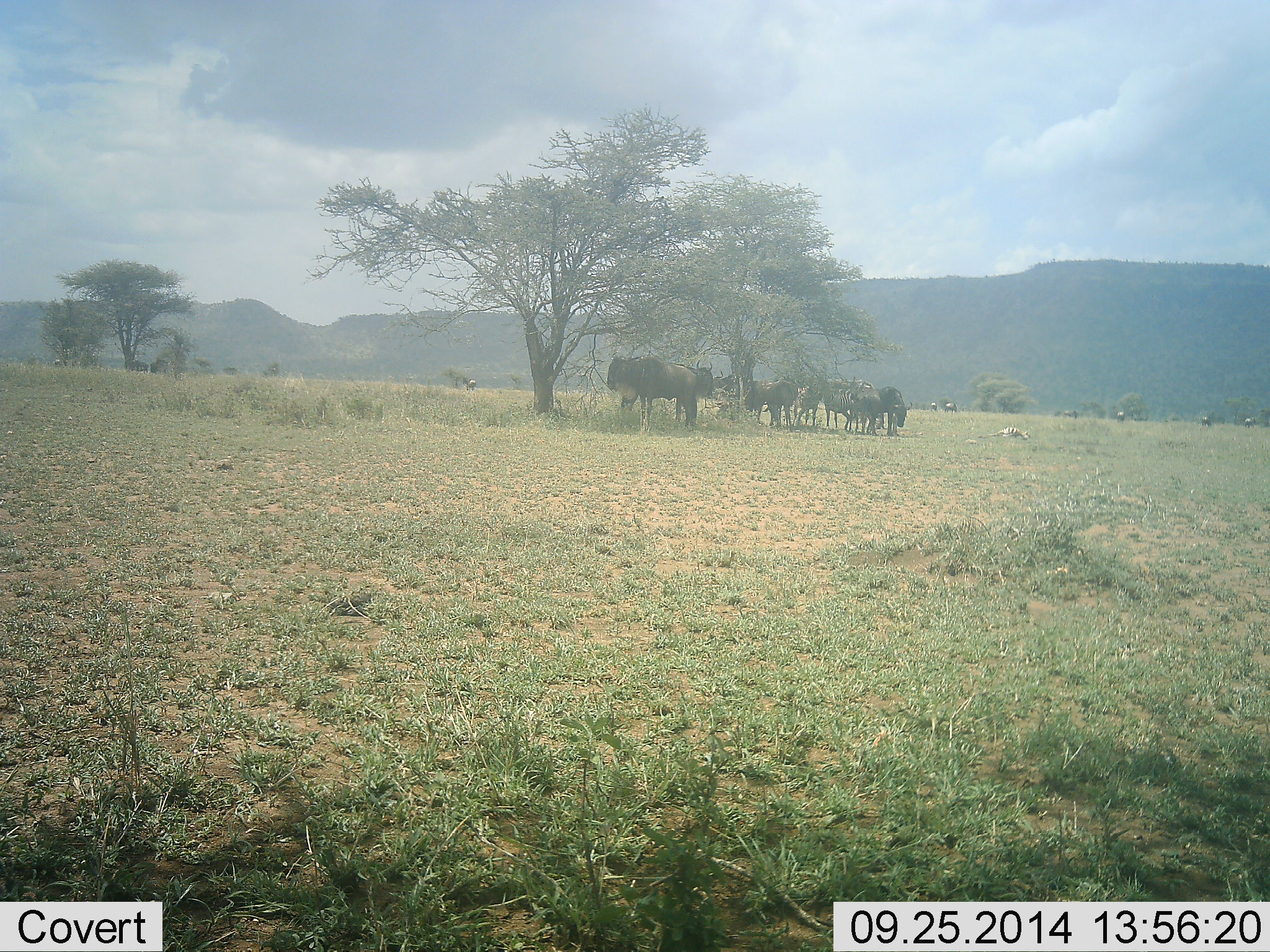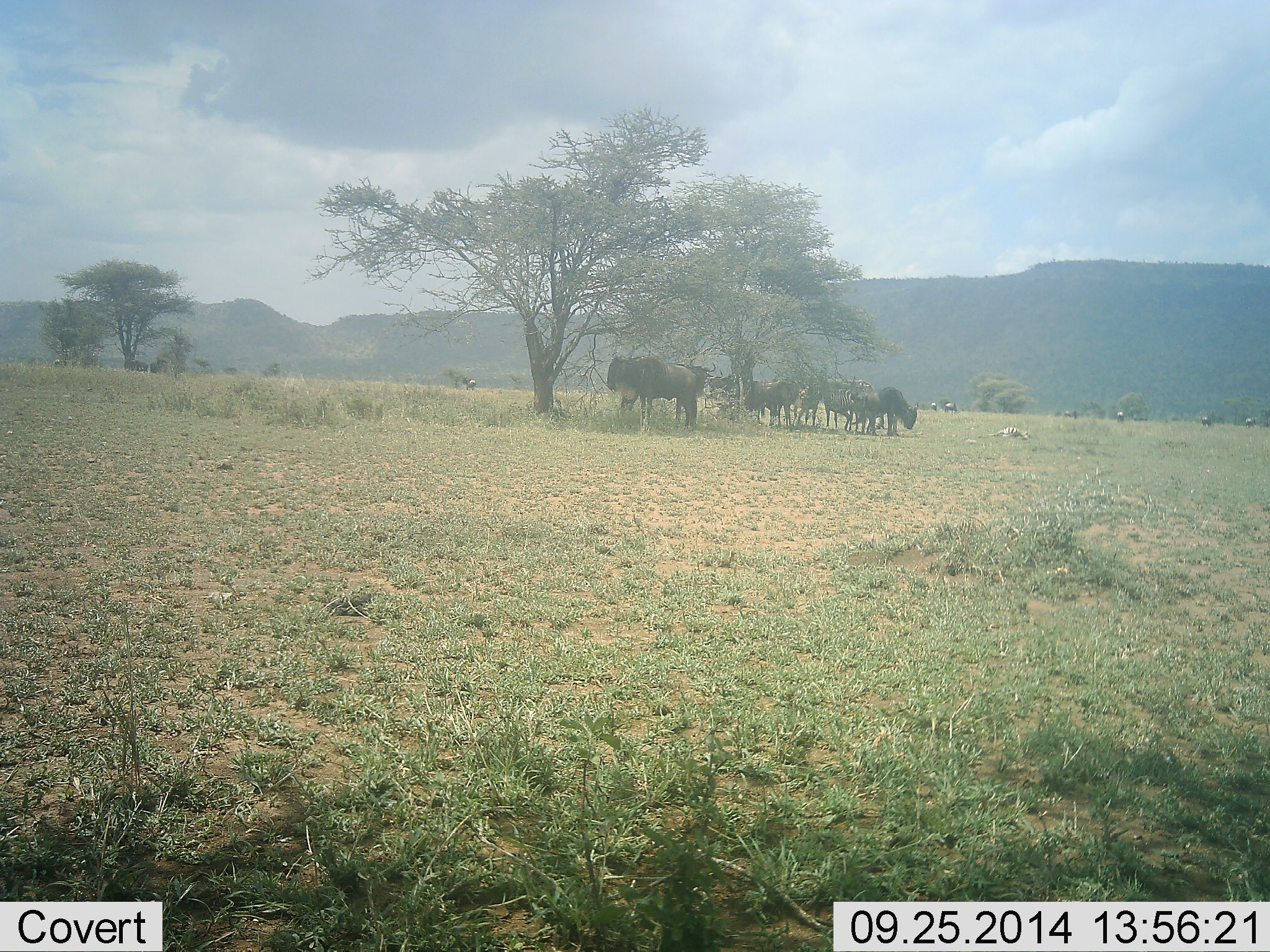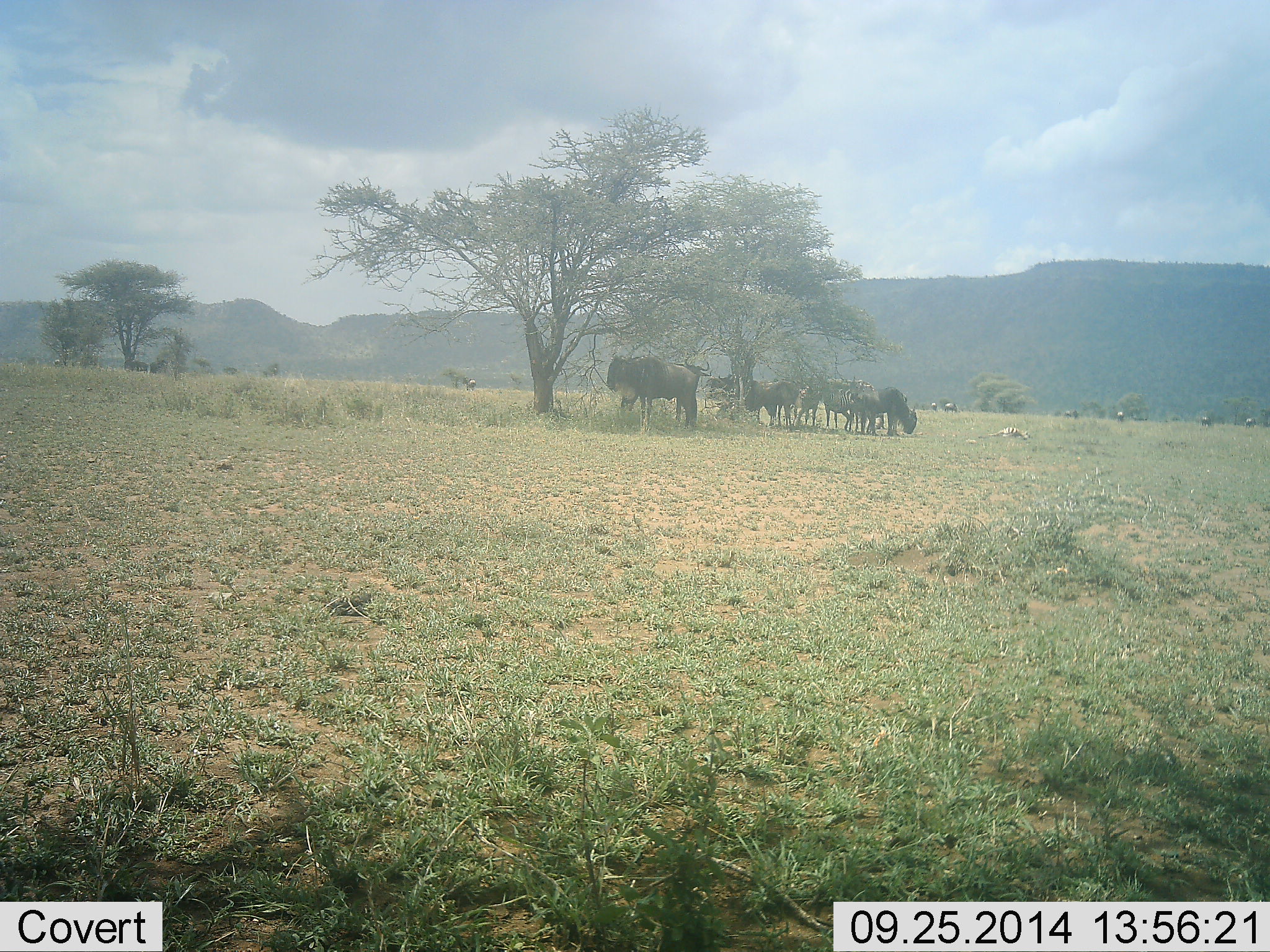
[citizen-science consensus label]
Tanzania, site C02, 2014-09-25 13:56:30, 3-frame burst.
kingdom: Animalia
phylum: Chordata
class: Mammalia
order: Artiodactyla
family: Bovidae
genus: Connochaetes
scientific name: Connochaetes taurinus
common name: blue wildebeest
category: wildebeest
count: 11-50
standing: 90%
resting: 10%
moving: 0%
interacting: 0%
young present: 0%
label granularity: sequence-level